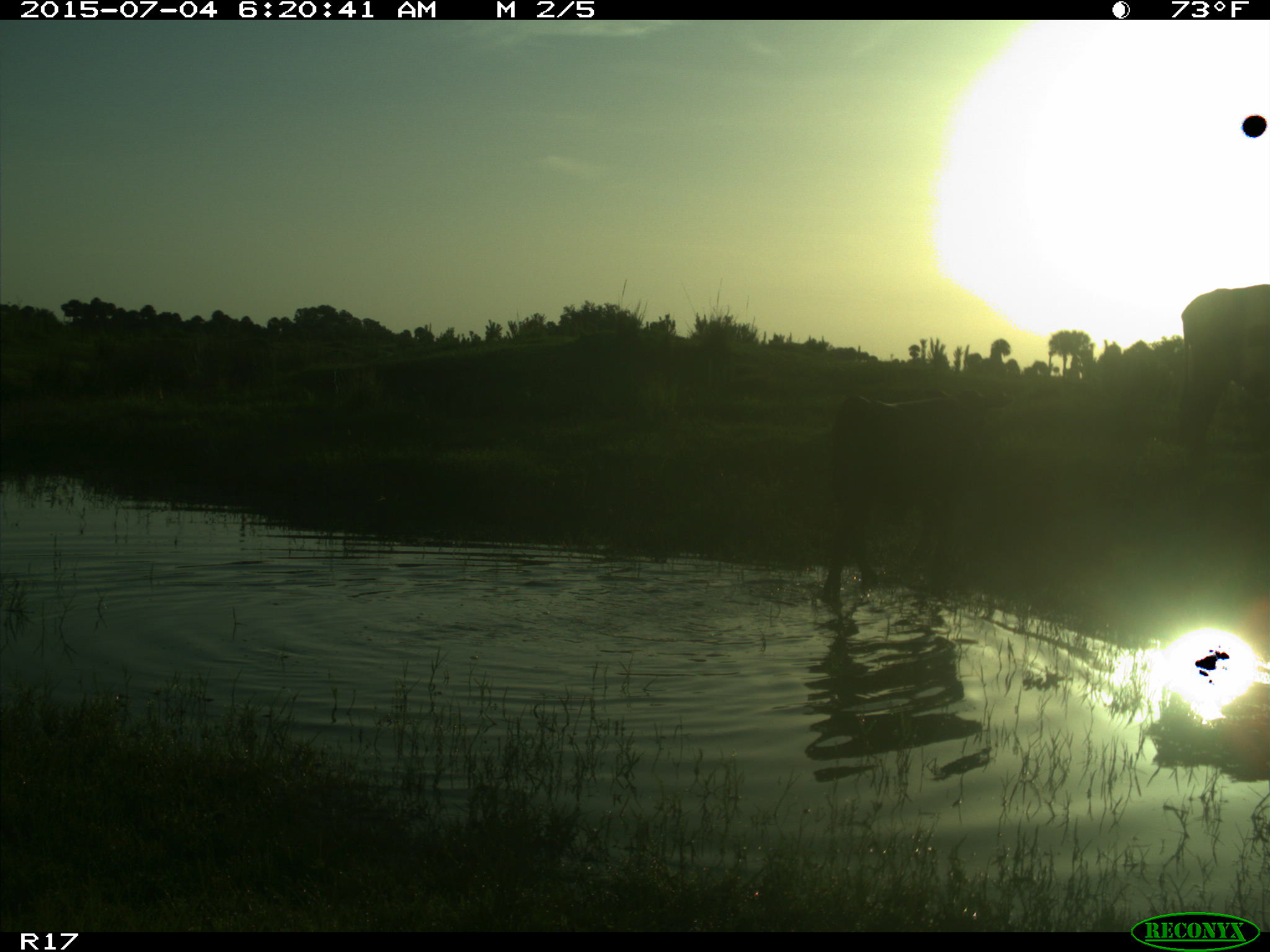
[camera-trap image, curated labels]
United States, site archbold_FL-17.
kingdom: Animalia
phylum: Chordata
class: Mammalia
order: Artiodactyla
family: Bovidae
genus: Bos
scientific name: Bos taurus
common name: domestic cow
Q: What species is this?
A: Bos taurus (domestic cow).